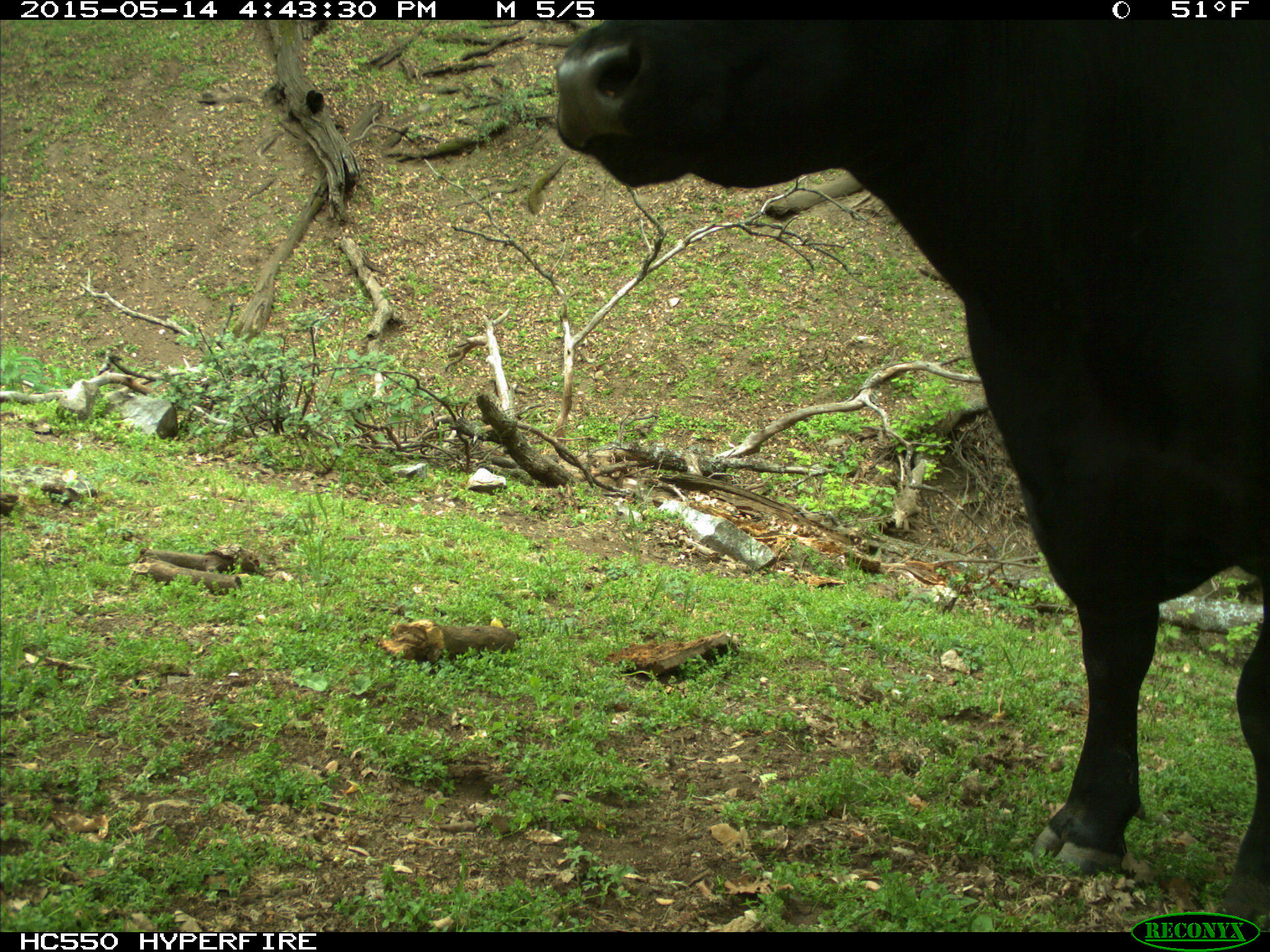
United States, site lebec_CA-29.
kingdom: Animalia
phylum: Chordata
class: Mammalia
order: Artiodactyla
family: Bovidae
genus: Bos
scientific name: Bos taurus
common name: domestic cow